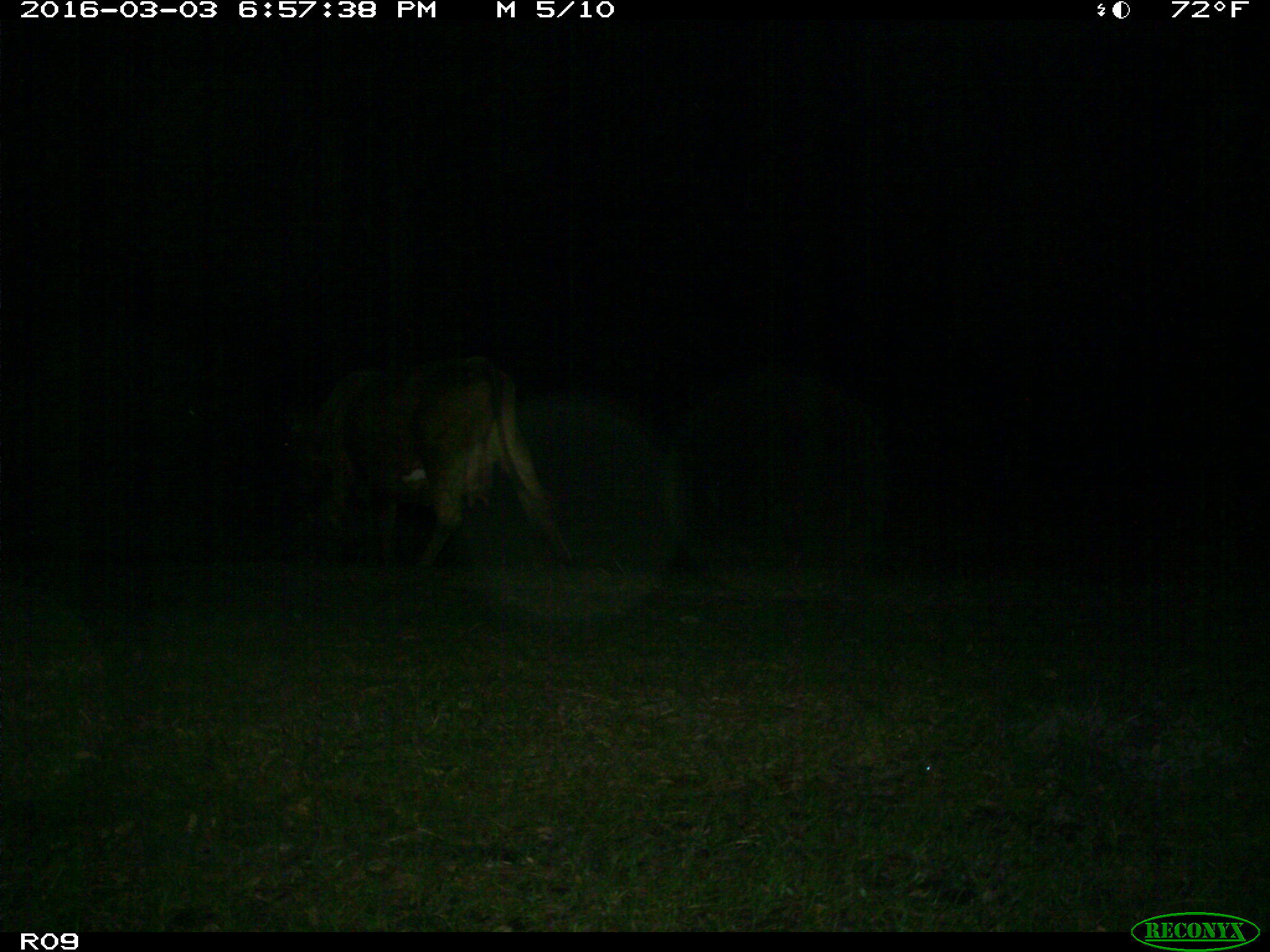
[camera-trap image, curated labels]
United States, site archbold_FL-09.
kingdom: Animalia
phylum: Chordata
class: Mammalia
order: Artiodactyla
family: Bovidae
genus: Bos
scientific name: Bos taurus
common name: domestic cow